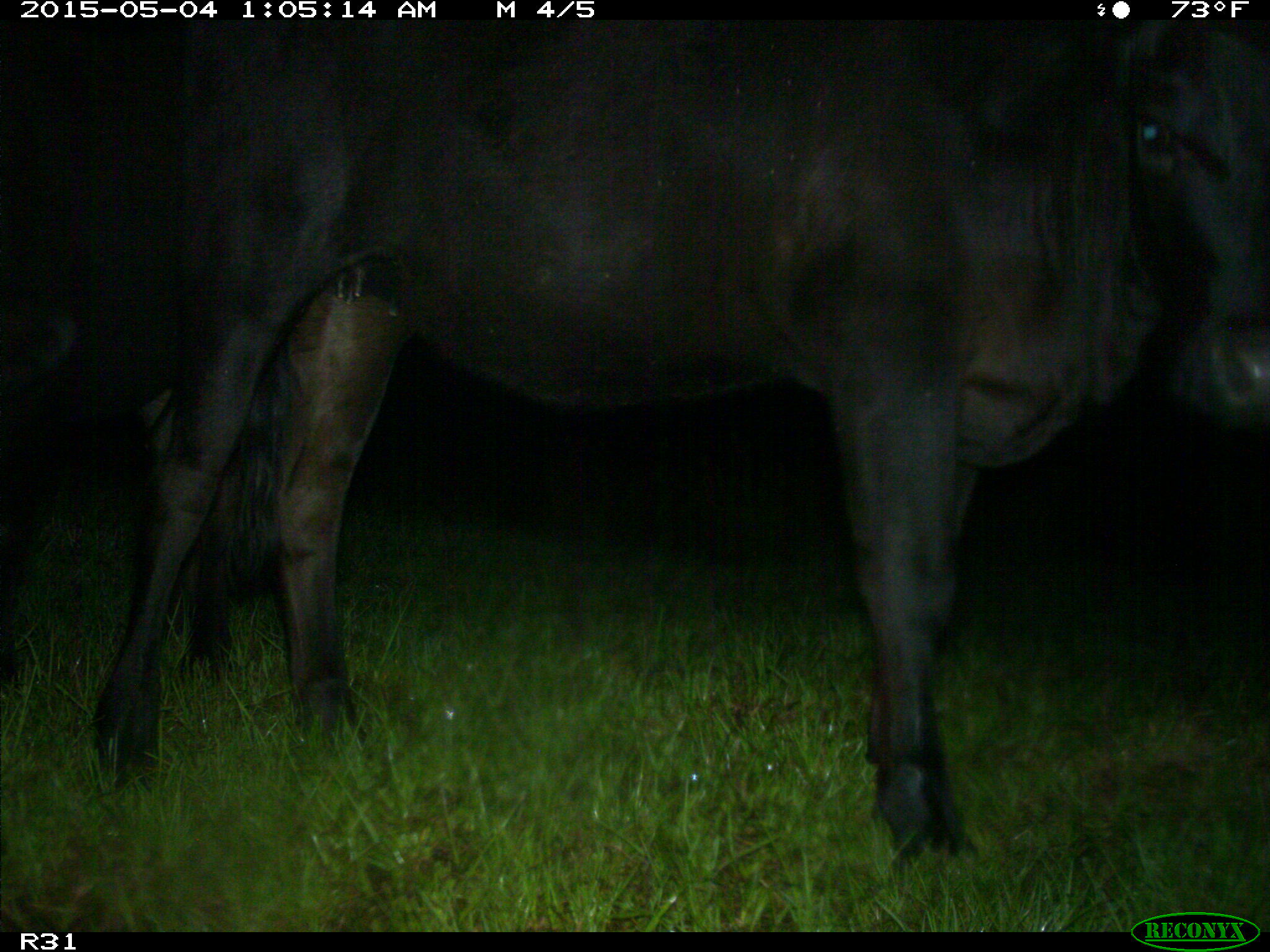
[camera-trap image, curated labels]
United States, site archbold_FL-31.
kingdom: Animalia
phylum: Chordata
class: Mammalia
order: Artiodactyla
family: Bovidae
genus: Bos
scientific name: Bos taurus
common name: domestic cow